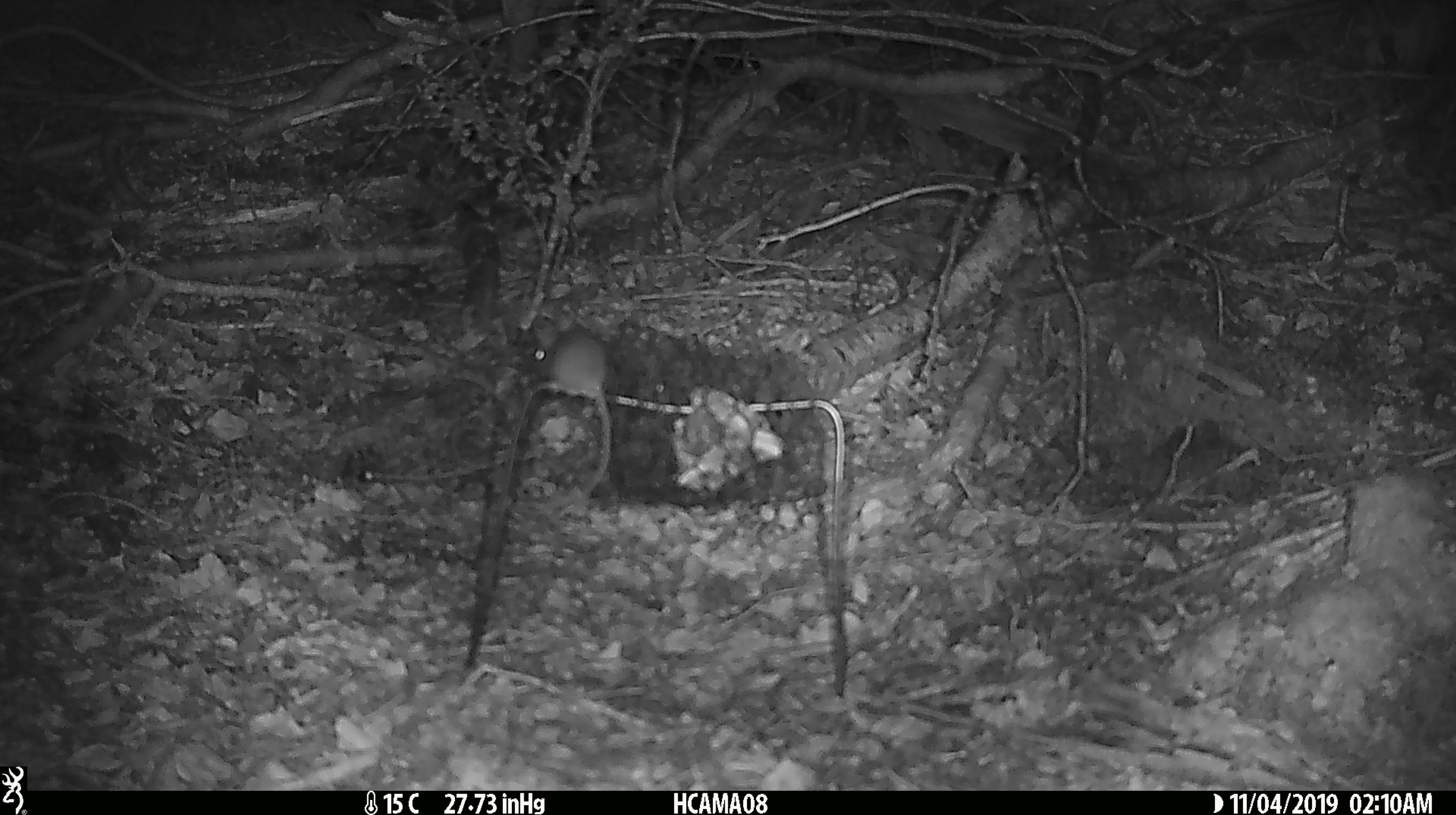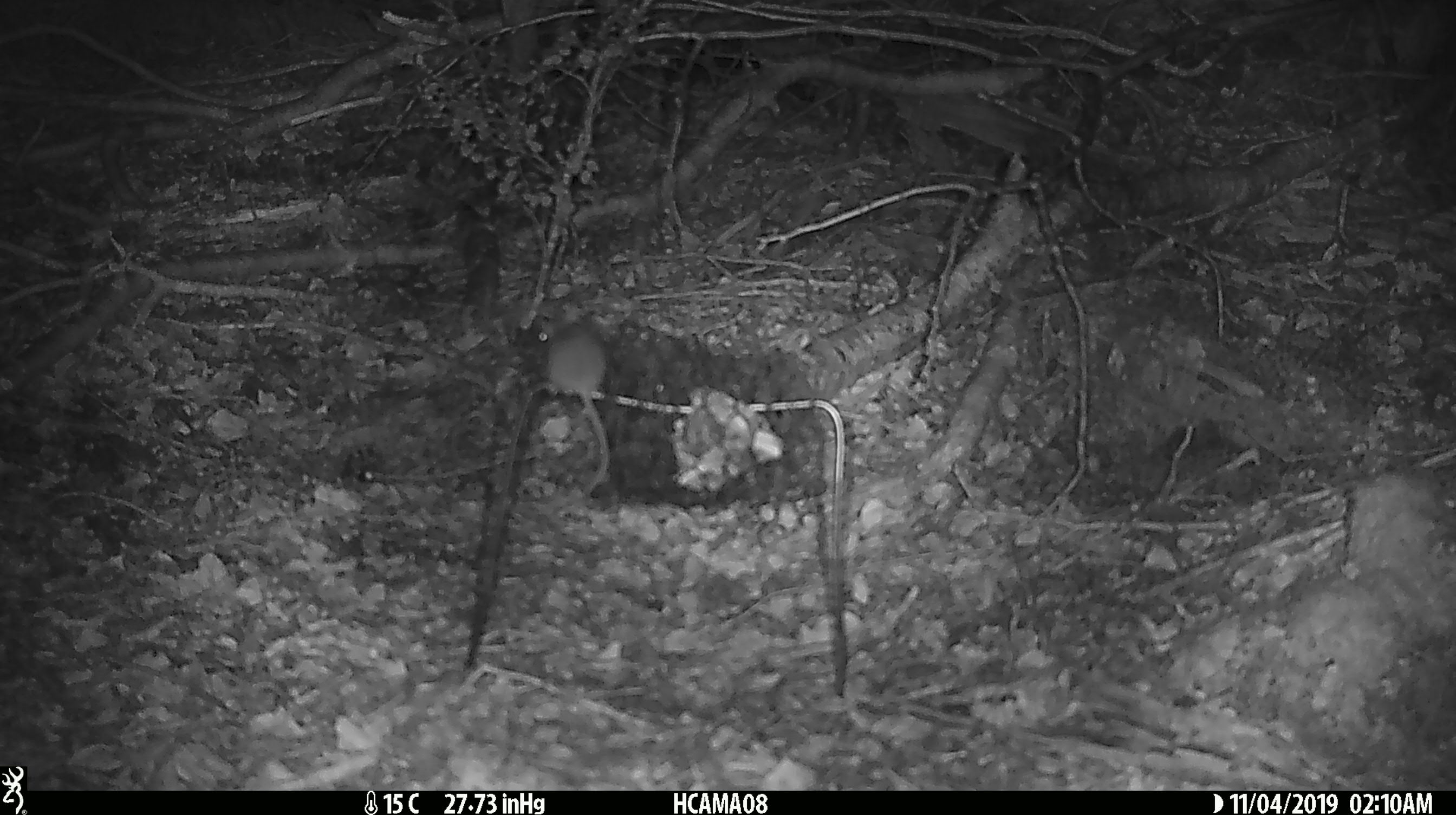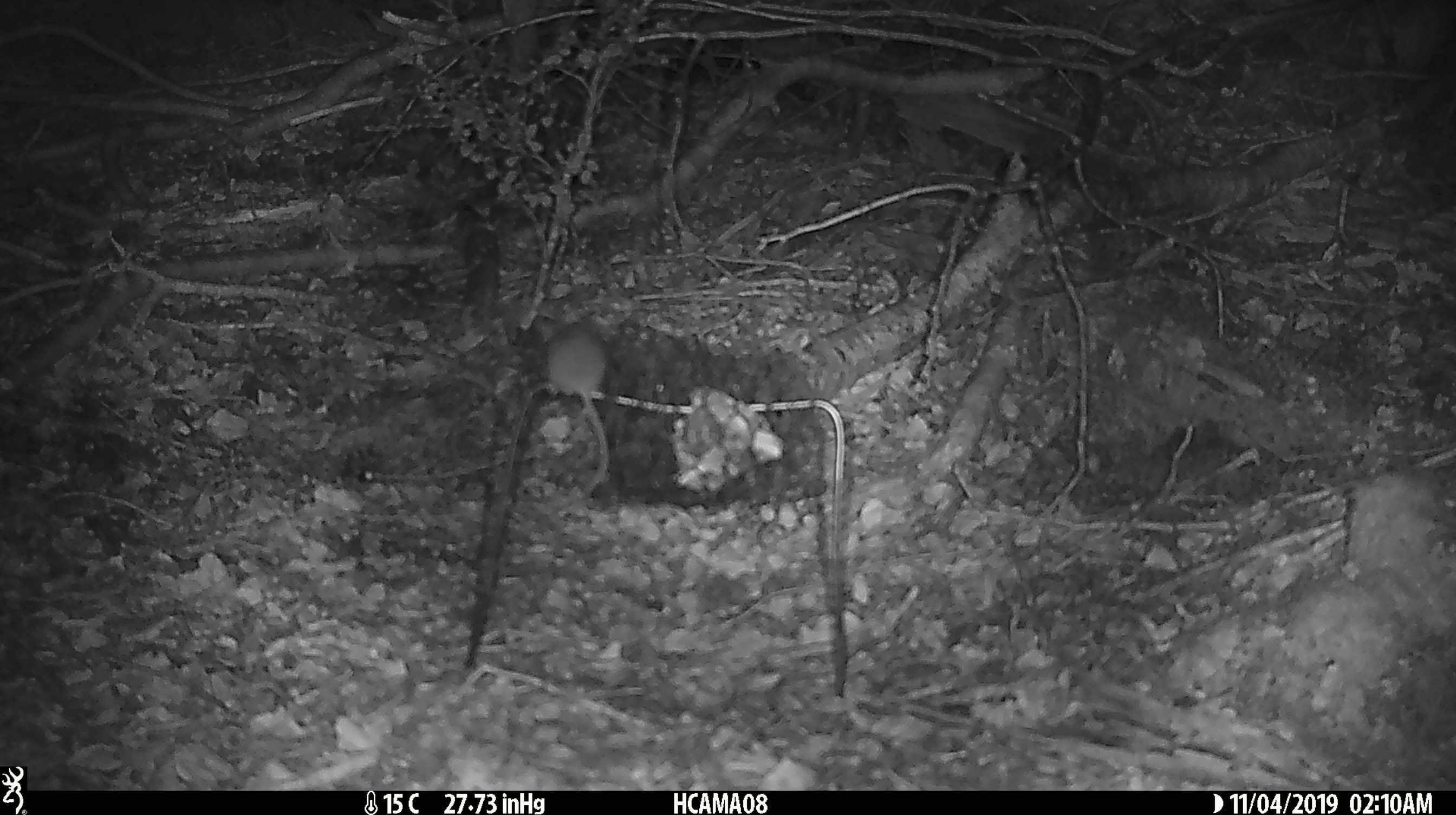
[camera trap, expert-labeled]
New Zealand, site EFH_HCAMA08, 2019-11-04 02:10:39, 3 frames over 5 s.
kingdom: Animalia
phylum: Chordata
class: Mammalia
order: Rodentia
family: Muridae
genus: Mus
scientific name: Mus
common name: mouse